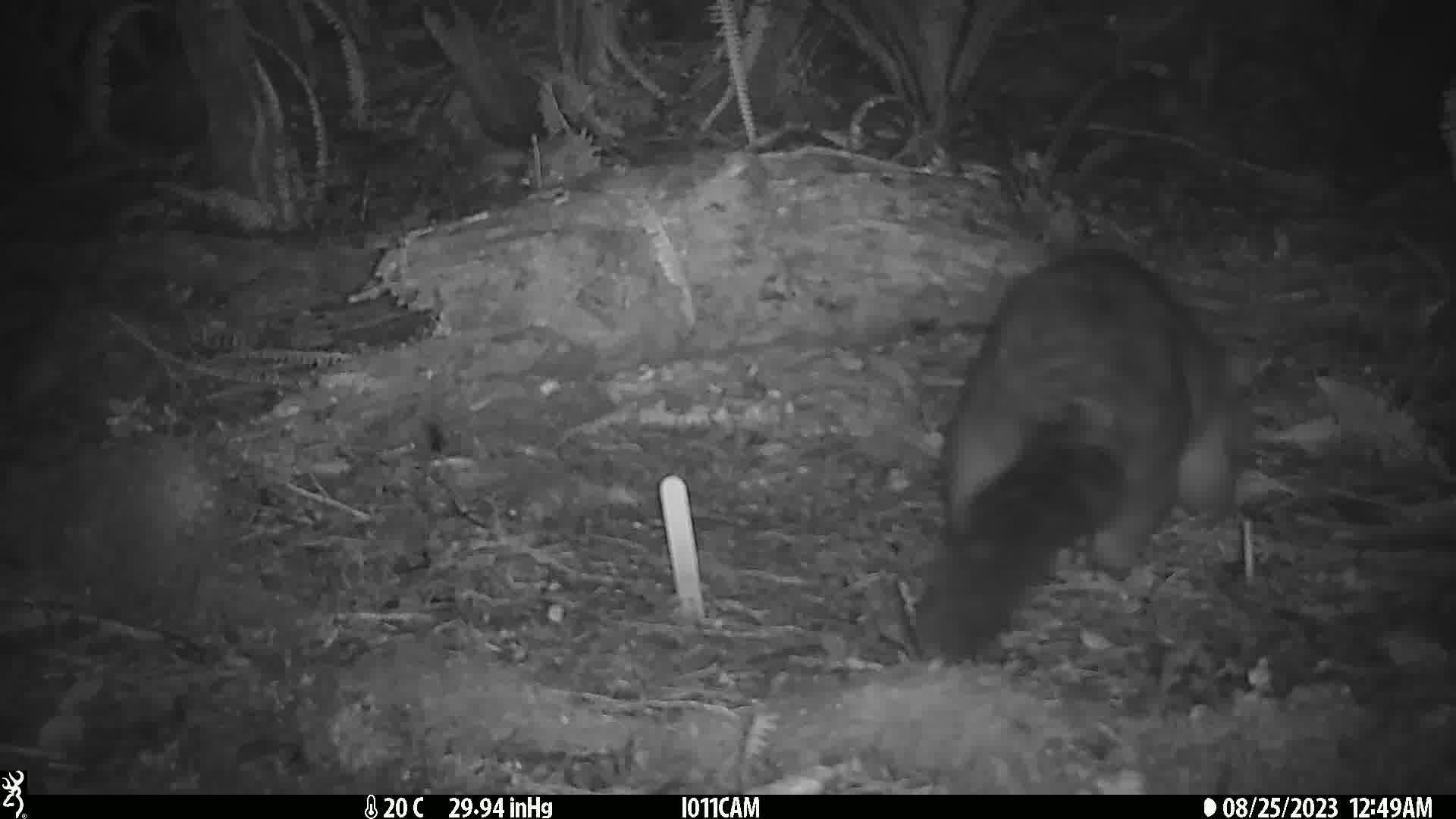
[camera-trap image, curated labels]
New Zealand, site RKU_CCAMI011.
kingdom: Animalia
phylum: Chordata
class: Mammalia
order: Diprotodontia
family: Phalangeridae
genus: Trichosurus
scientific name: Trichosurus vulpecula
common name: common brushtail possum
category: possum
Possum (common brushtail possum) (Trichosurus vulpecula).